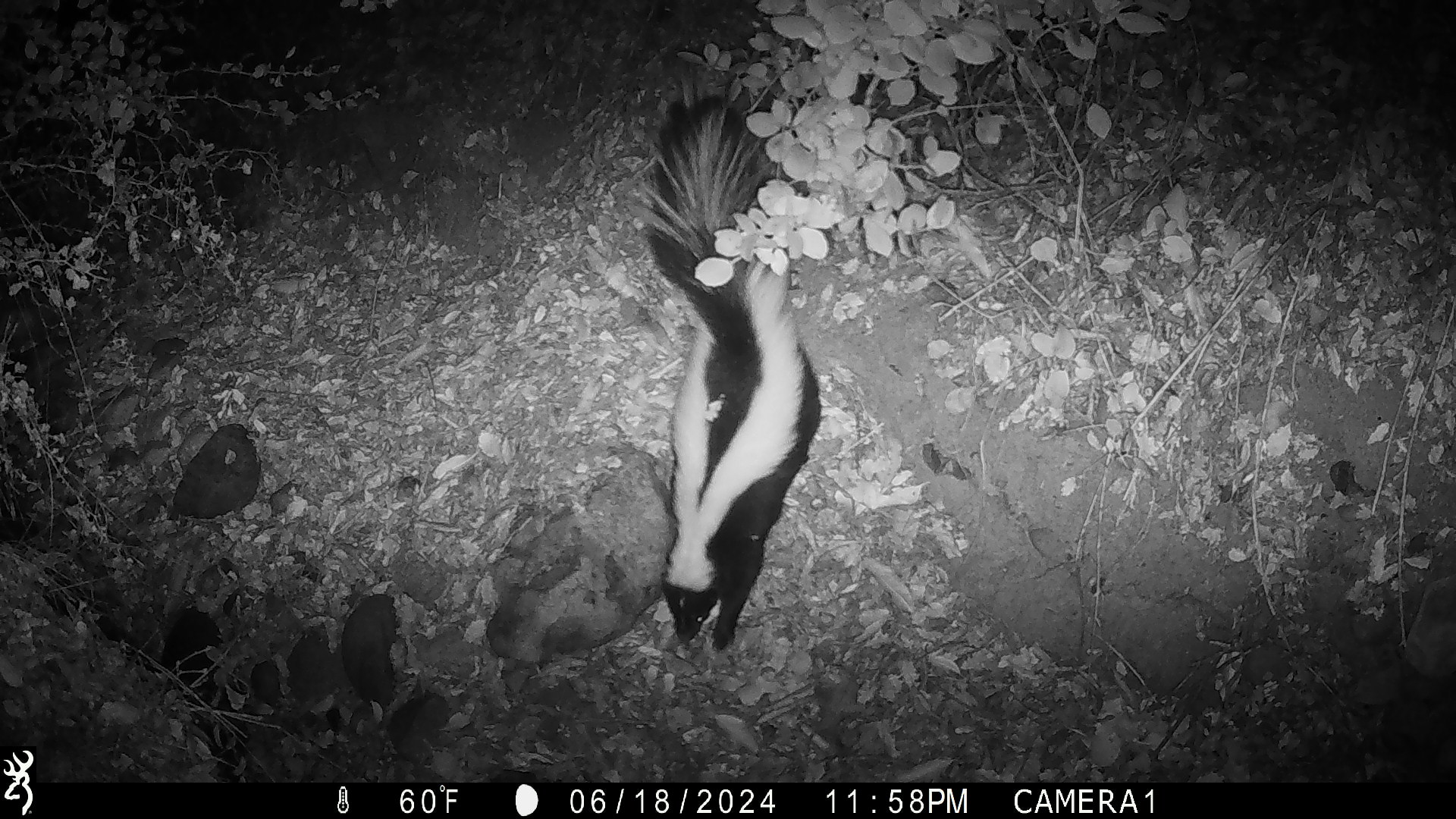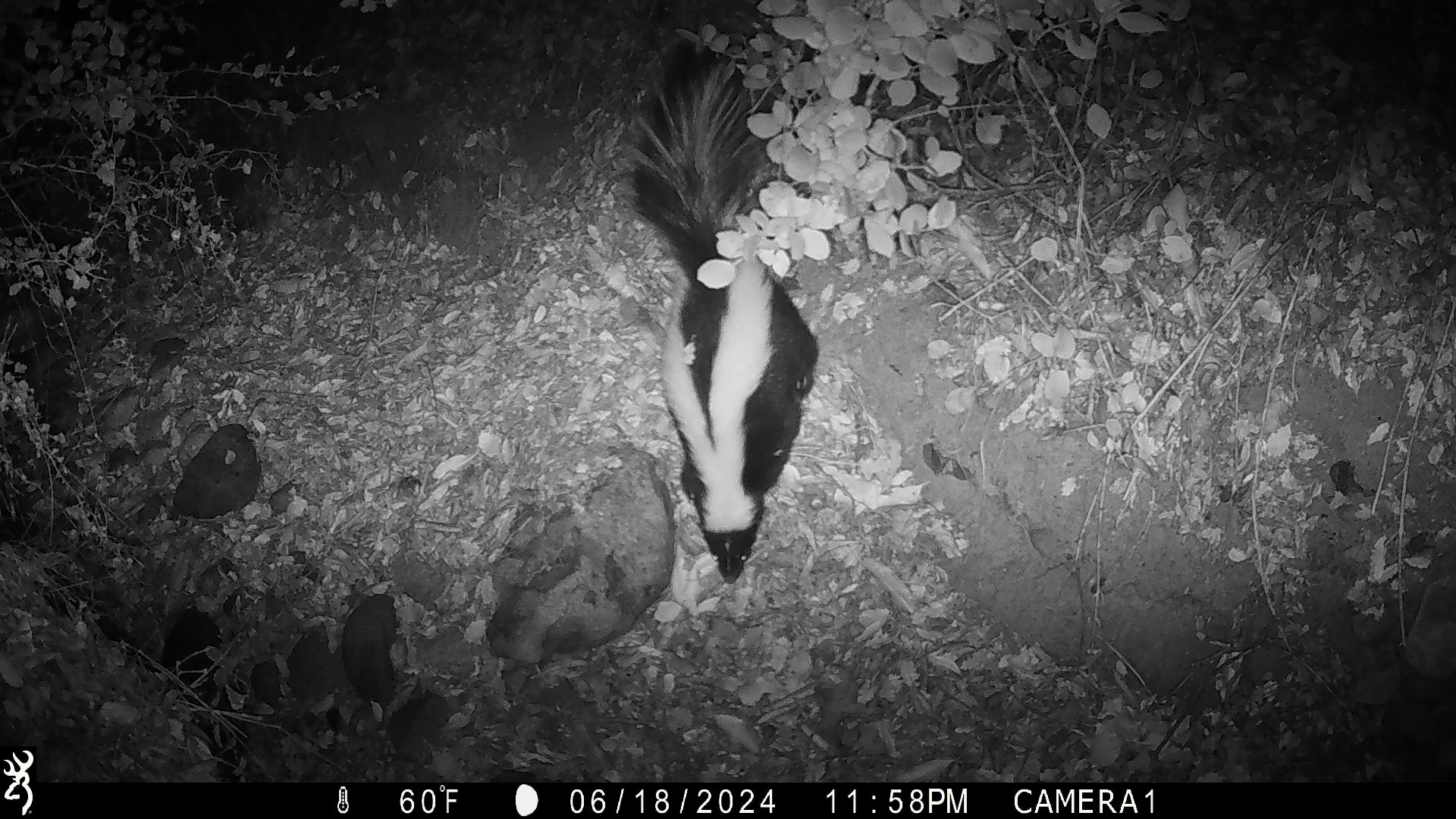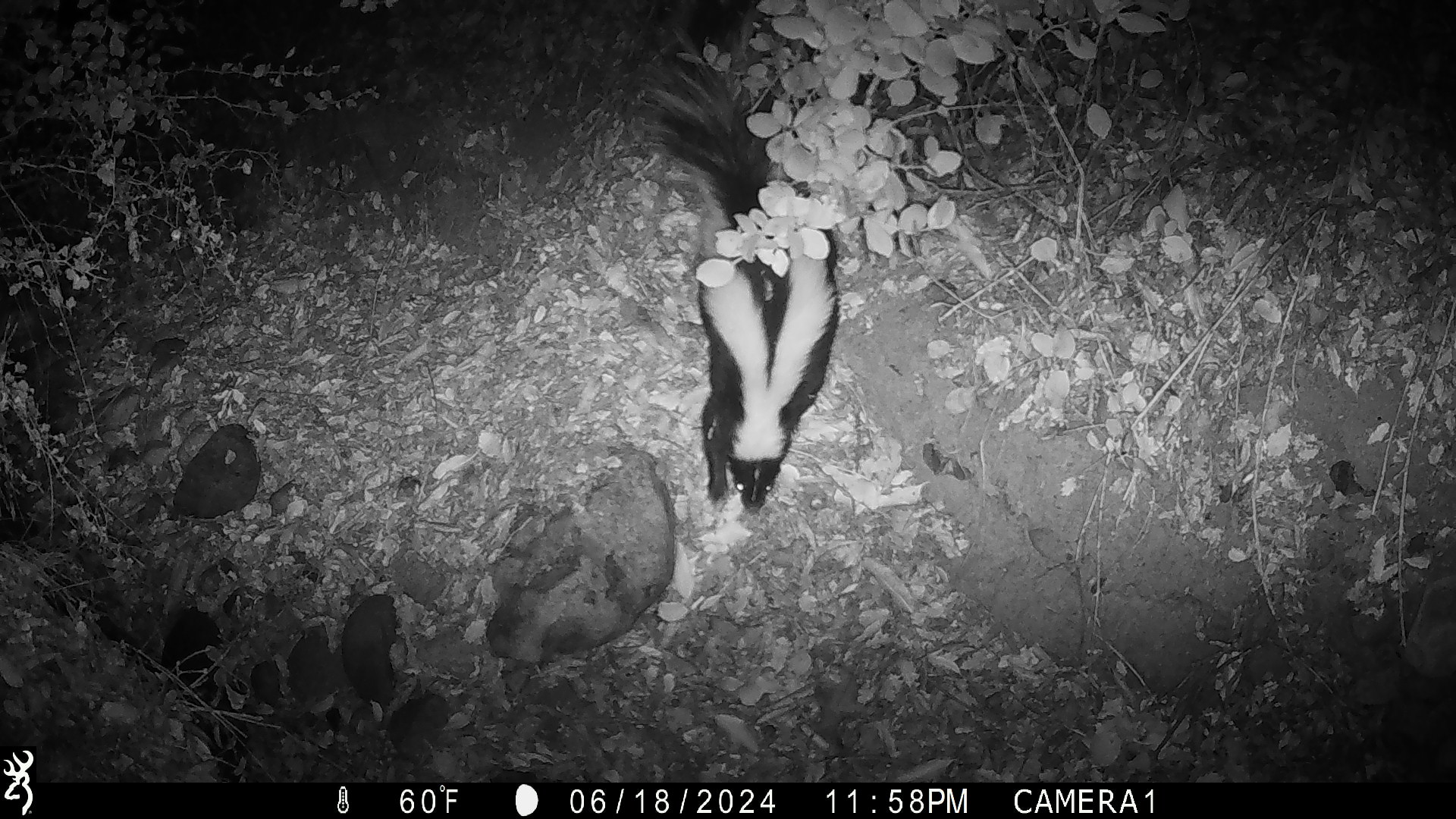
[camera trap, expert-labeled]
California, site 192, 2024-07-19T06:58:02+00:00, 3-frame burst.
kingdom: Animalia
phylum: Chordata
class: Mammalia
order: Carnivora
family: Mephitidae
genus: Mephitis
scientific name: Mephitis mephitis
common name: striped skunk